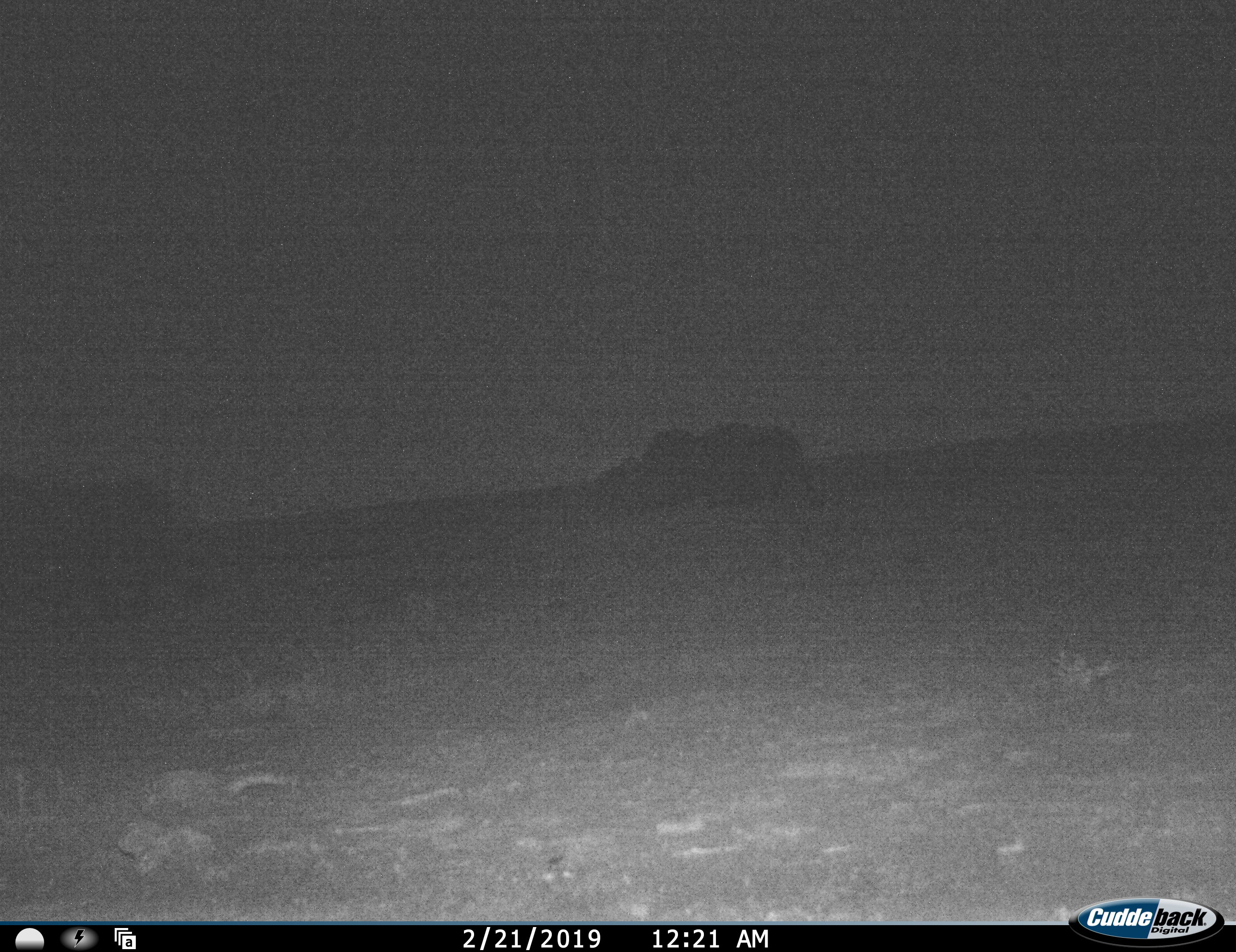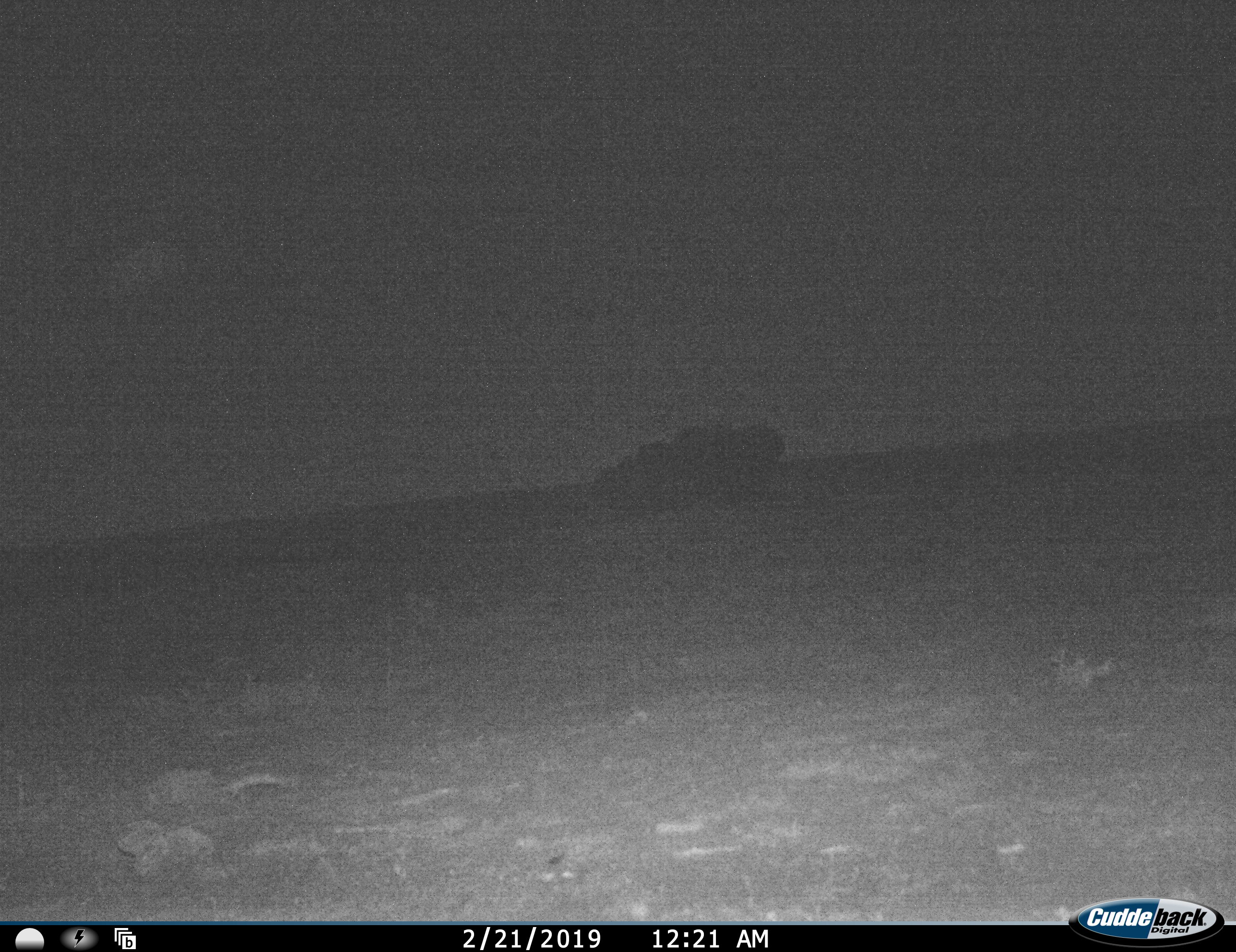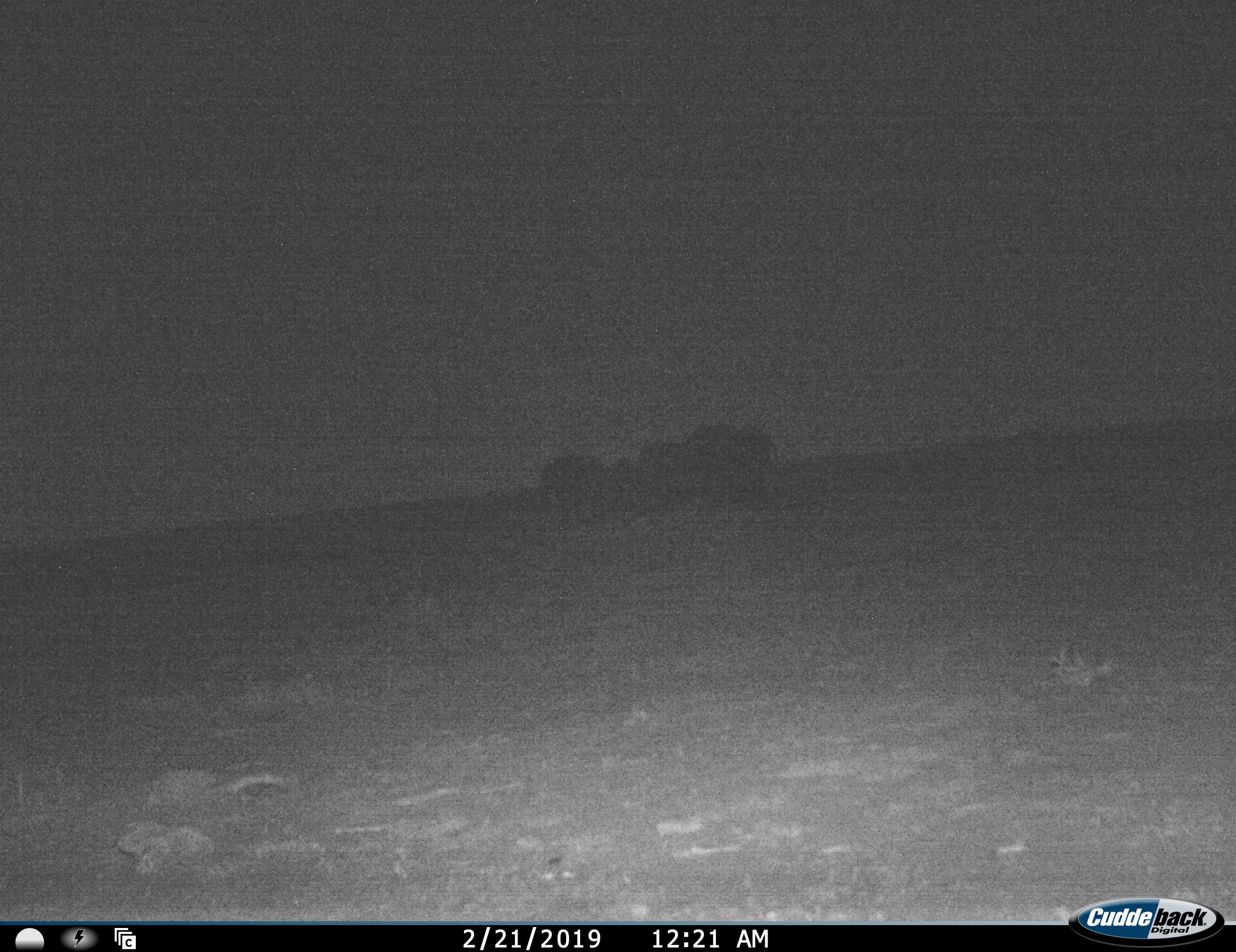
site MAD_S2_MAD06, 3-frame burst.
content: unidentified animal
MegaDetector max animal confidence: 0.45